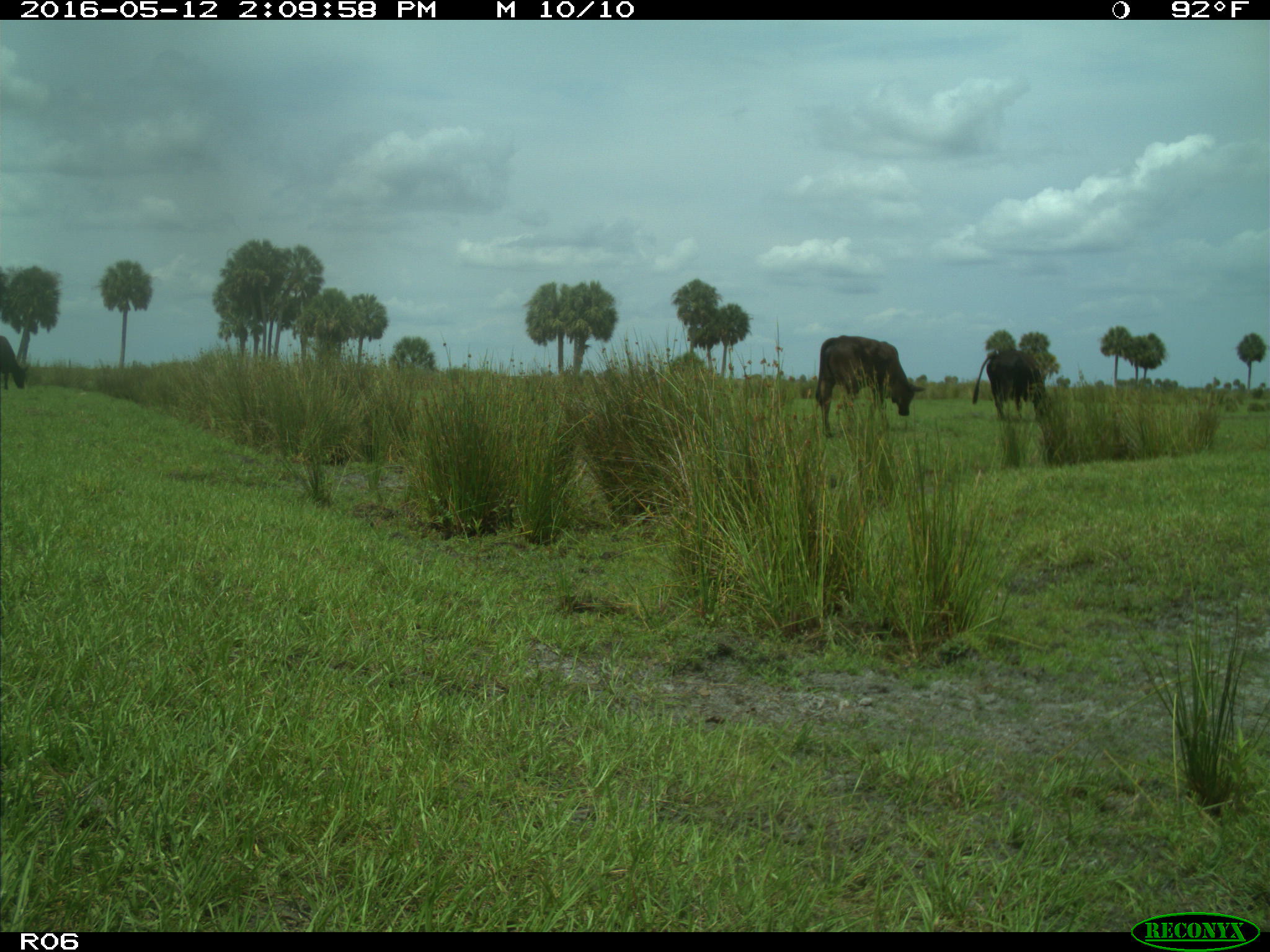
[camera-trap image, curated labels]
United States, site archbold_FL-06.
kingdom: Animalia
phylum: Chordata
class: Mammalia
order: Artiodactyla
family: Bovidae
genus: Bos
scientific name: Bos taurus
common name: domestic cow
Bos taurus (domestic cow).